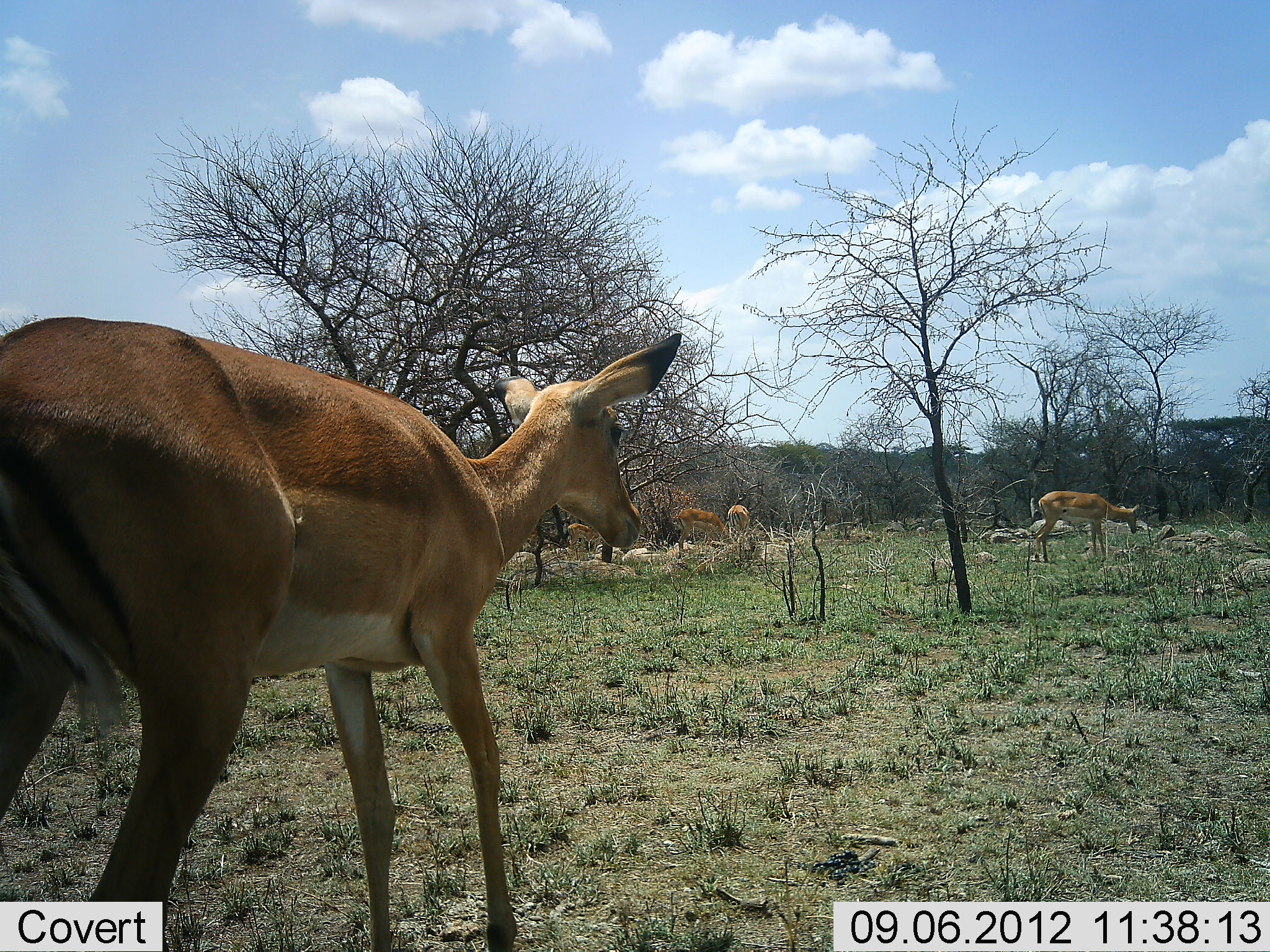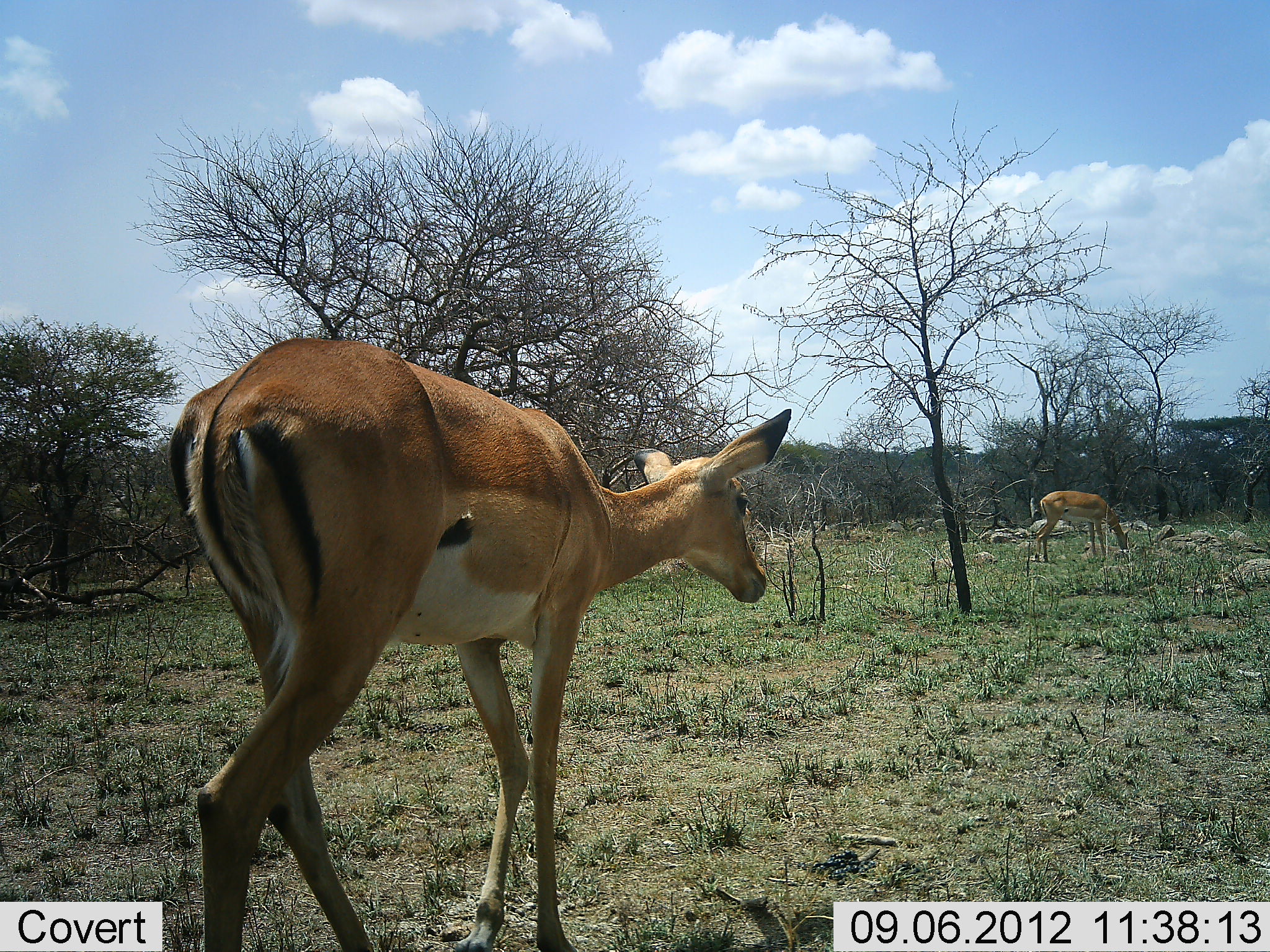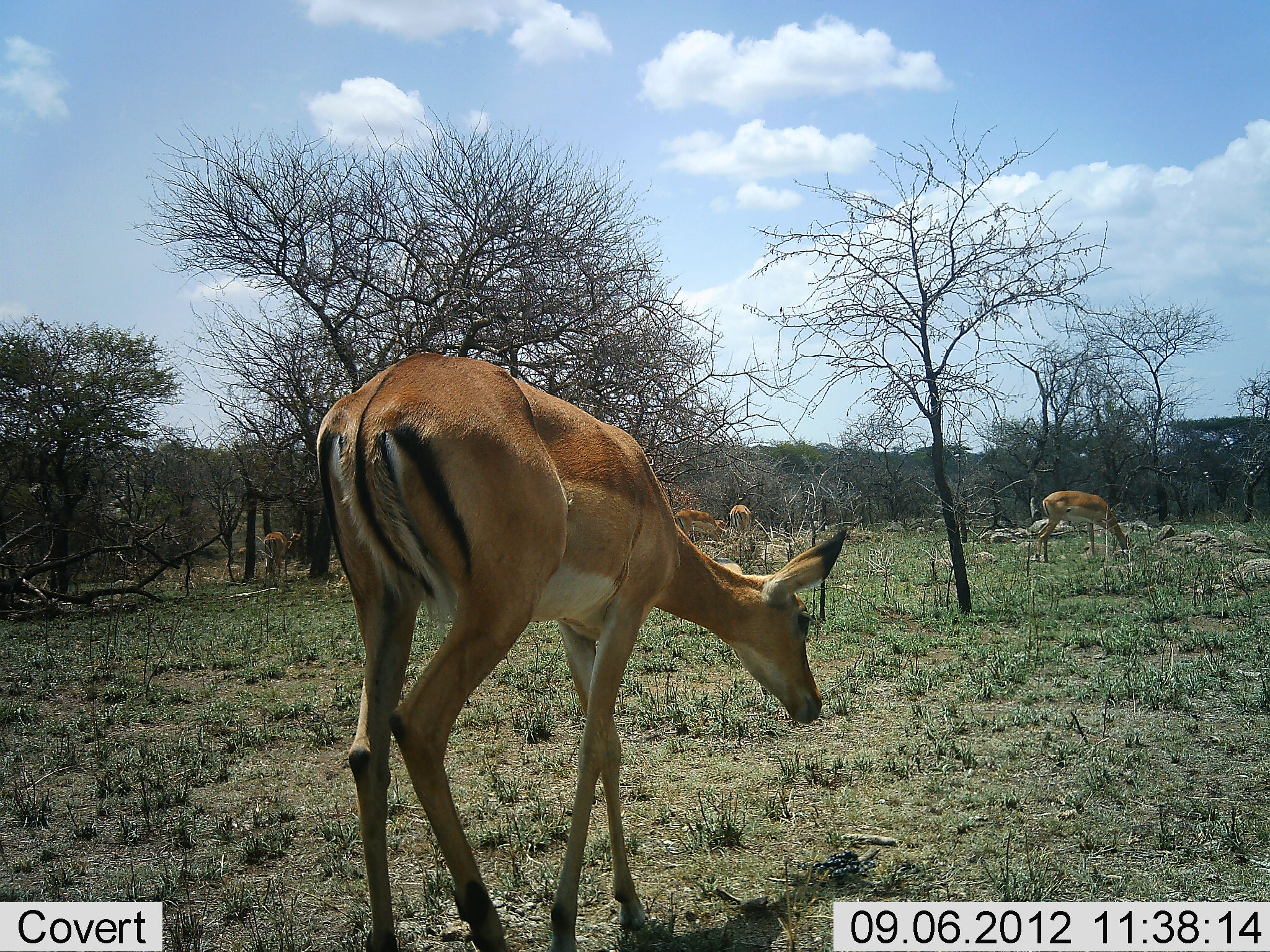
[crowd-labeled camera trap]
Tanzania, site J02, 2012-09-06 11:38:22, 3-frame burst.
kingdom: Animalia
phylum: Chordata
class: Mammalia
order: Artiodactyla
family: Bovidae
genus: Aepyceros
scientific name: Aepyceros melampus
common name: impala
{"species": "impala (Aepyceros melampus)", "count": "4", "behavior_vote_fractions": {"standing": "20%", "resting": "0%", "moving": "60%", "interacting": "0%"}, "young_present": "0%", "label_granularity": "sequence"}